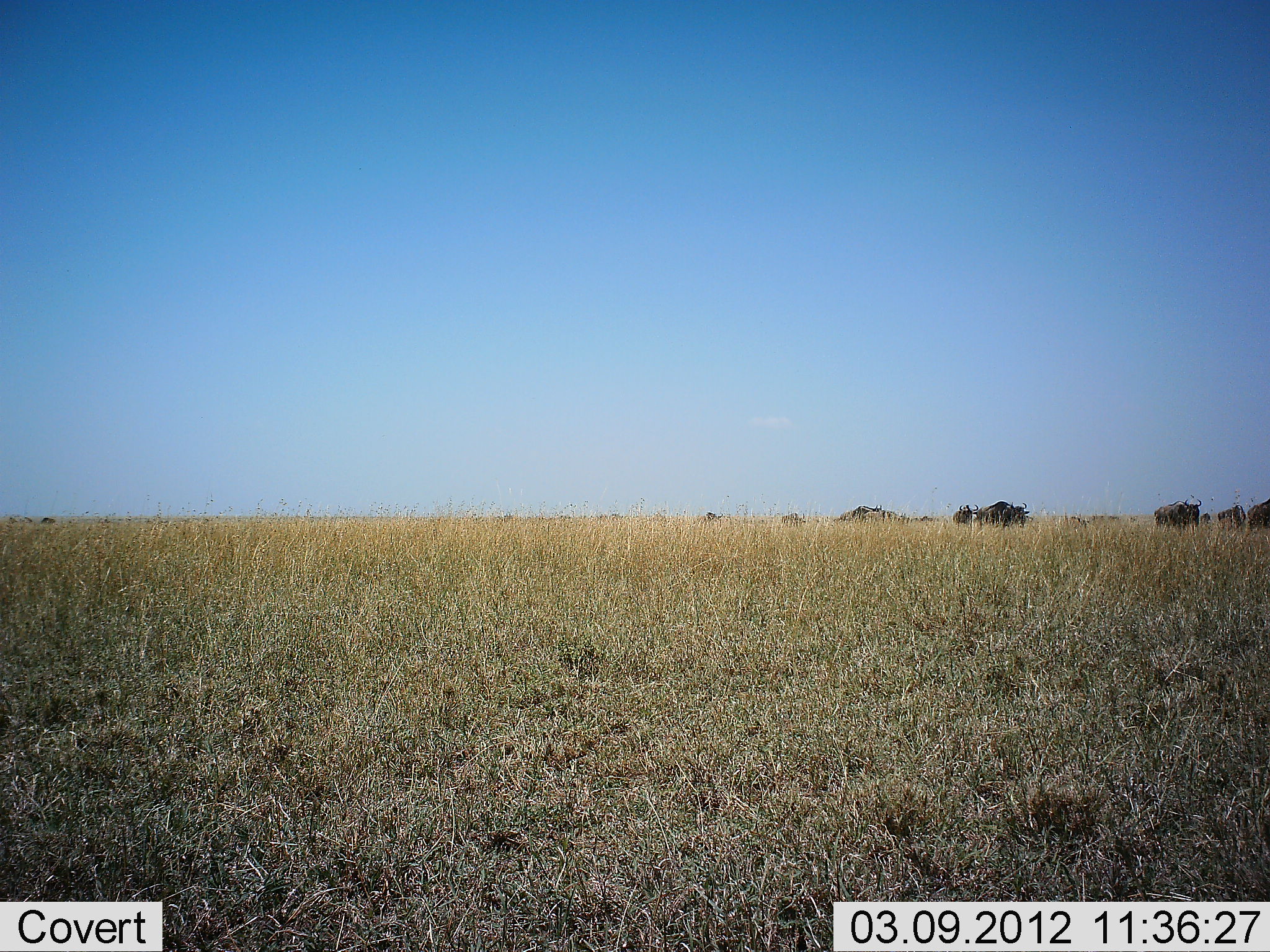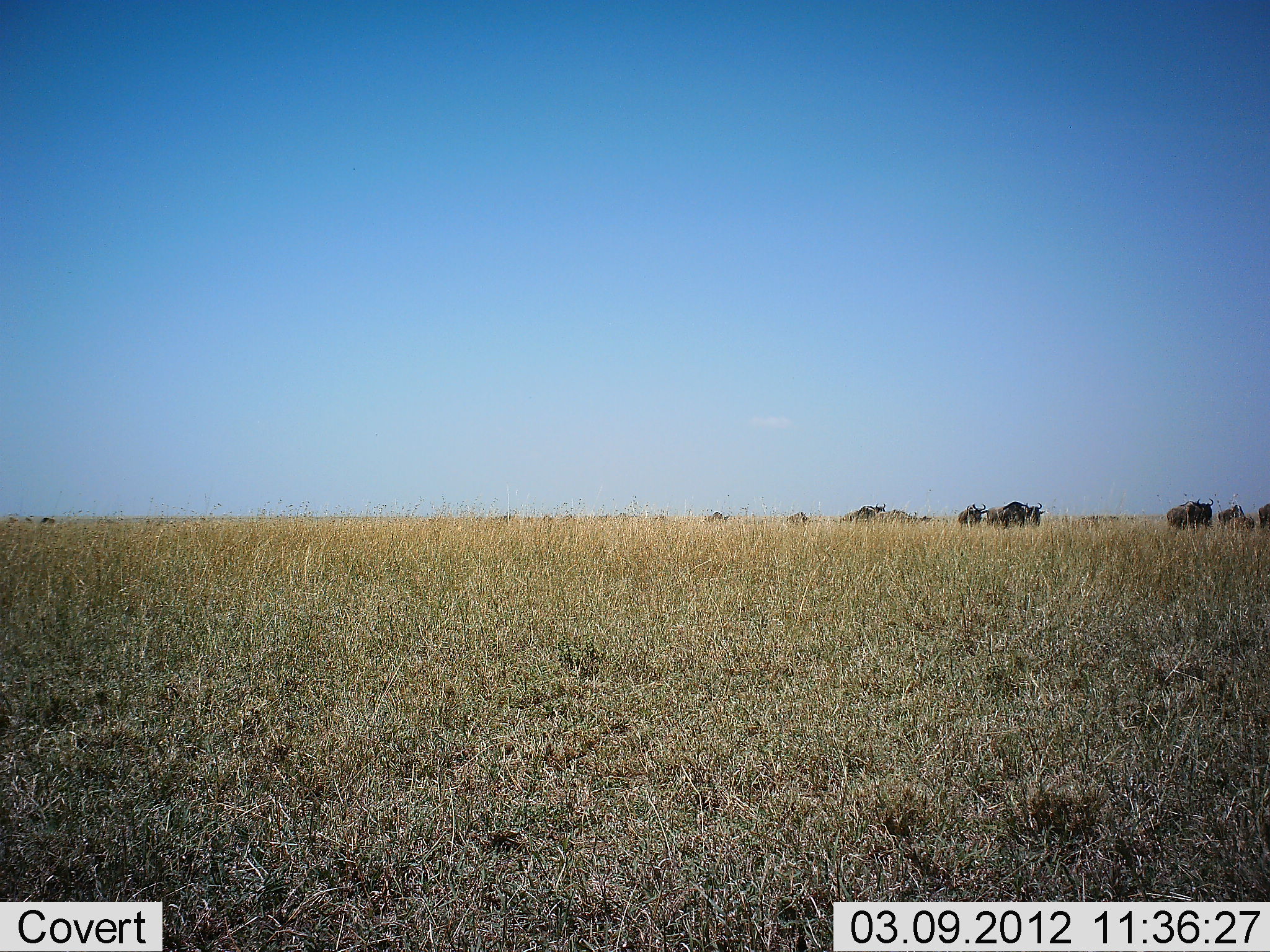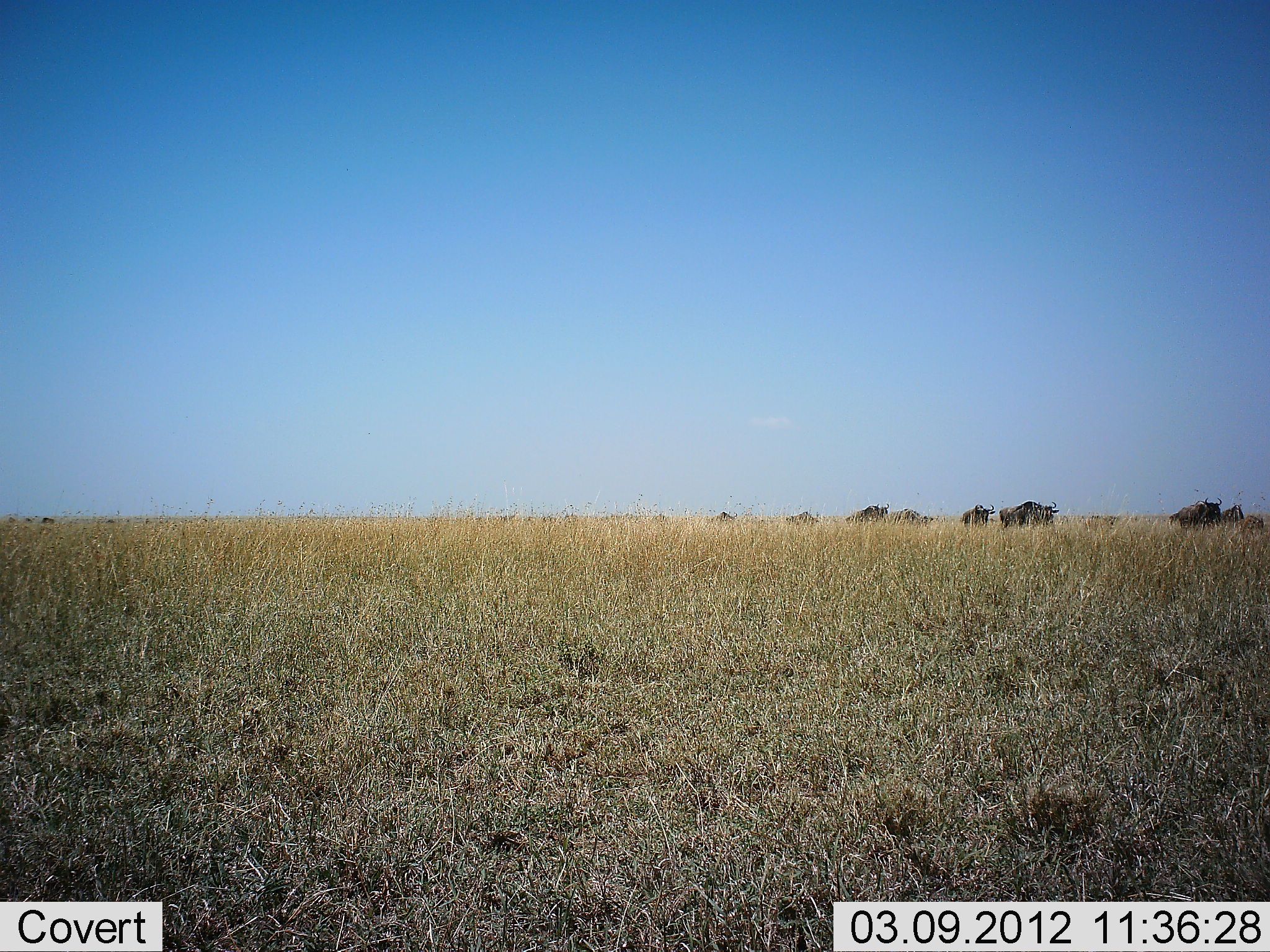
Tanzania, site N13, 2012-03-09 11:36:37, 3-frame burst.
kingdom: Animalia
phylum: Chordata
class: Mammalia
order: Artiodactyla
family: Bovidae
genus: Connochaetes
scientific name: Connochaetes taurinus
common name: blue wildebeest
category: wildebeest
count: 11-50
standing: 23%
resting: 0%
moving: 85%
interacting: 0%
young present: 8%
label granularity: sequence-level